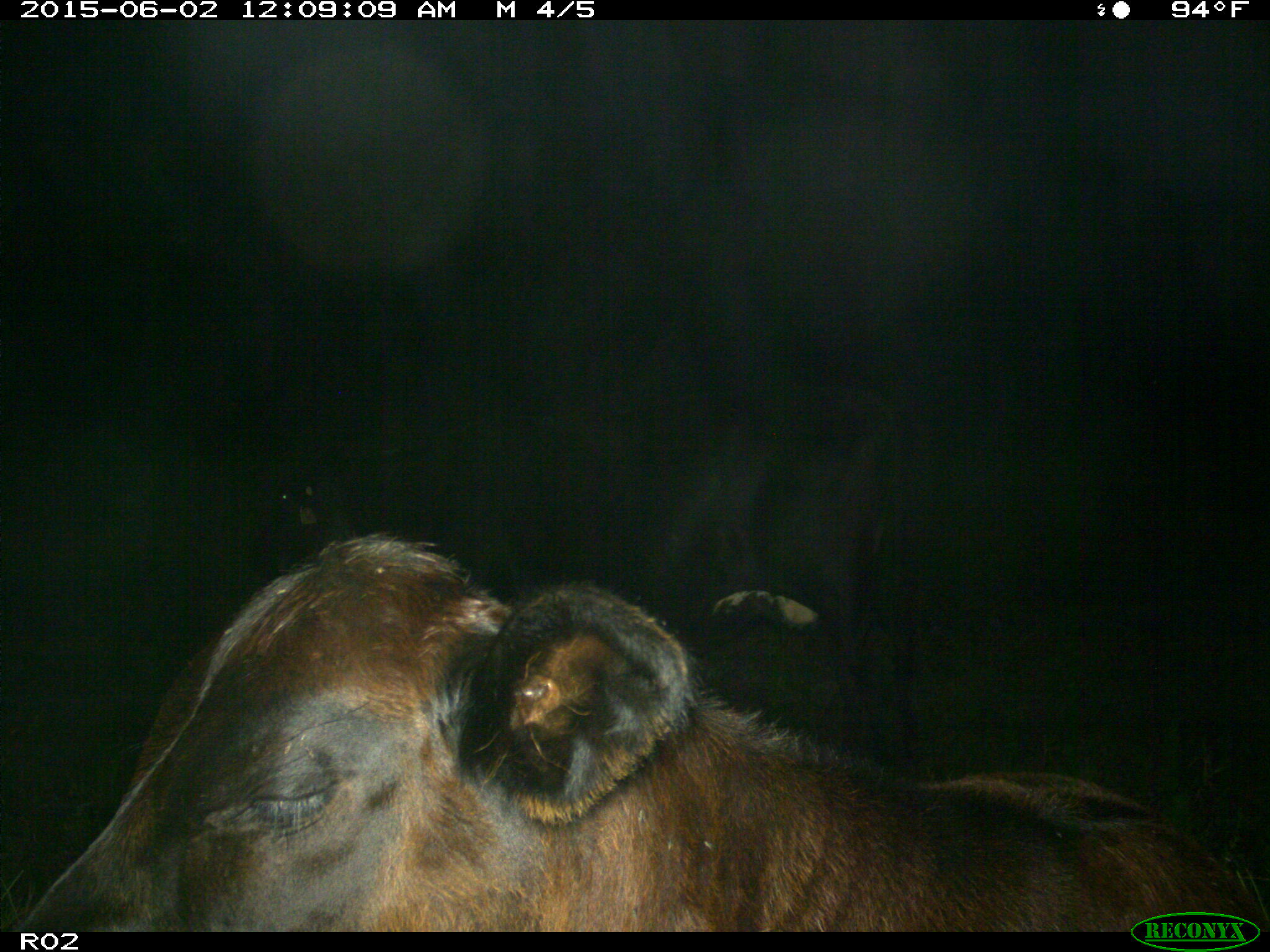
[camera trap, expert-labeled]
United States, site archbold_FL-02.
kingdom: Animalia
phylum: Chordata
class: Mammalia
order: Artiodactyla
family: Bovidae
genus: Bos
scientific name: Bos taurus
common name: domestic cow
Bos taurus (domestic cow).